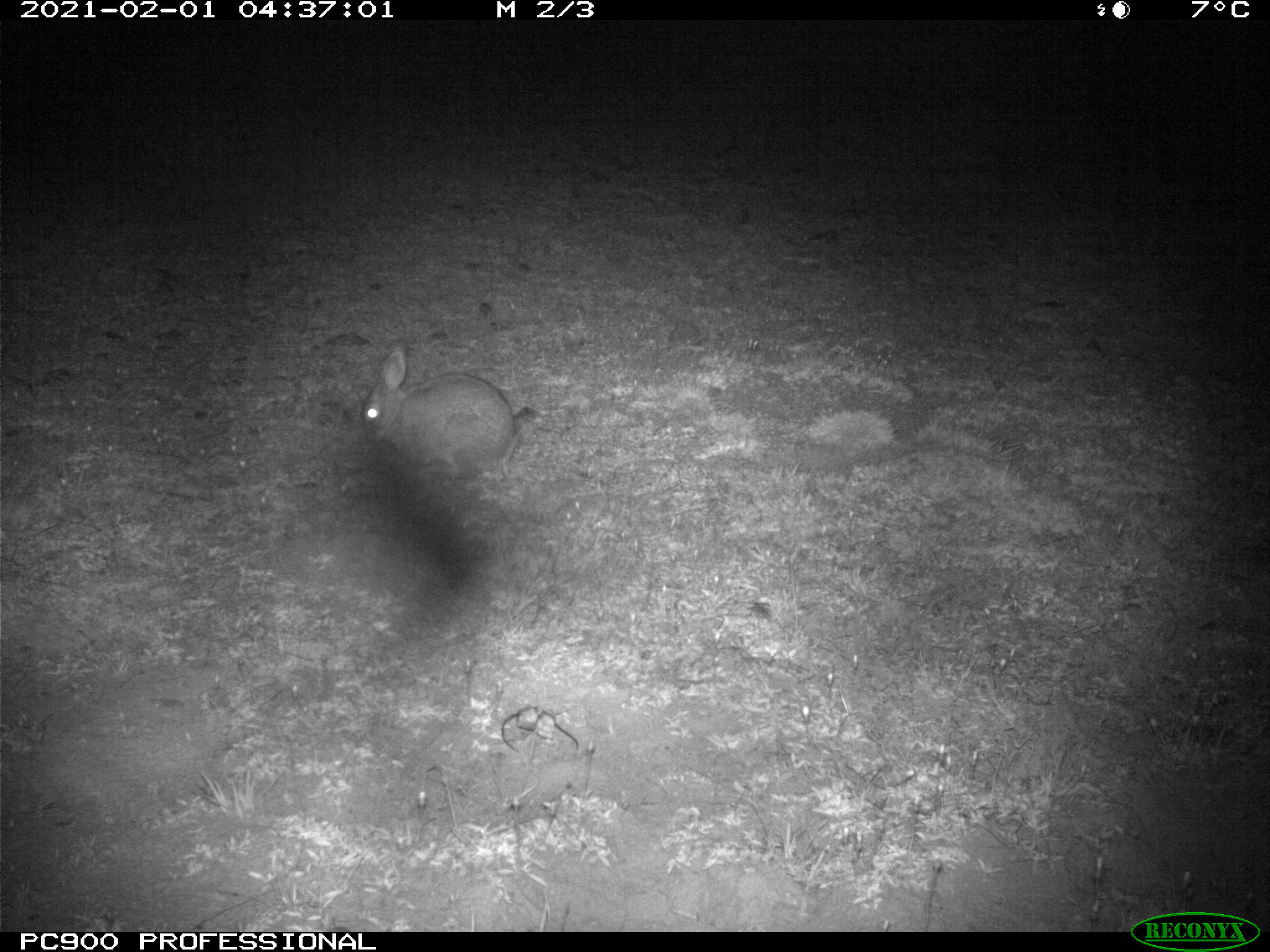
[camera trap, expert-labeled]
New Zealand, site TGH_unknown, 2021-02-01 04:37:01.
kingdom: Animalia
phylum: Chordata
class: Mammalia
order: Lagomorpha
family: Leporidae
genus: Oryctolagus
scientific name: Oryctolagus cuniculus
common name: european rabbit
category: rabbit